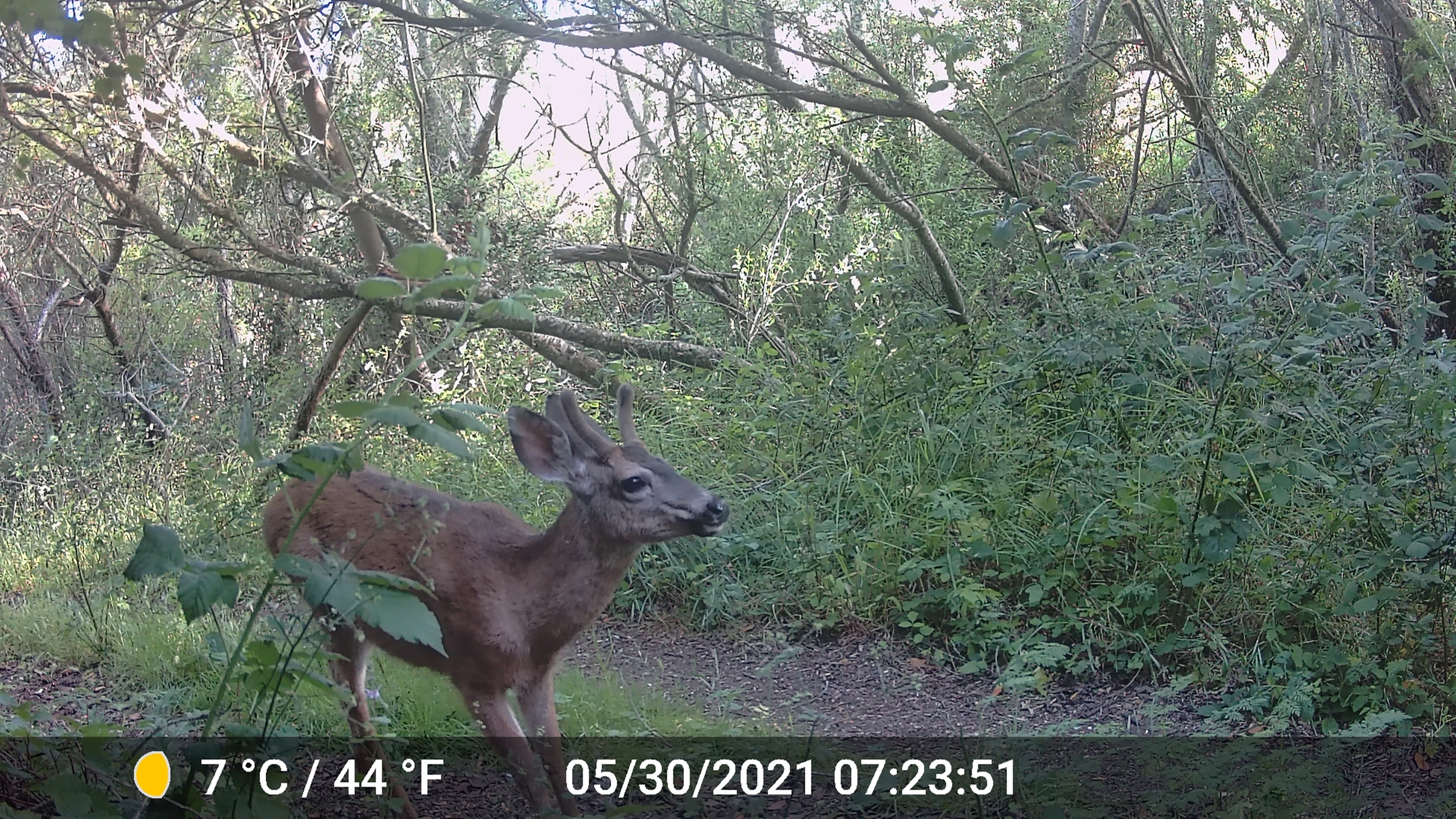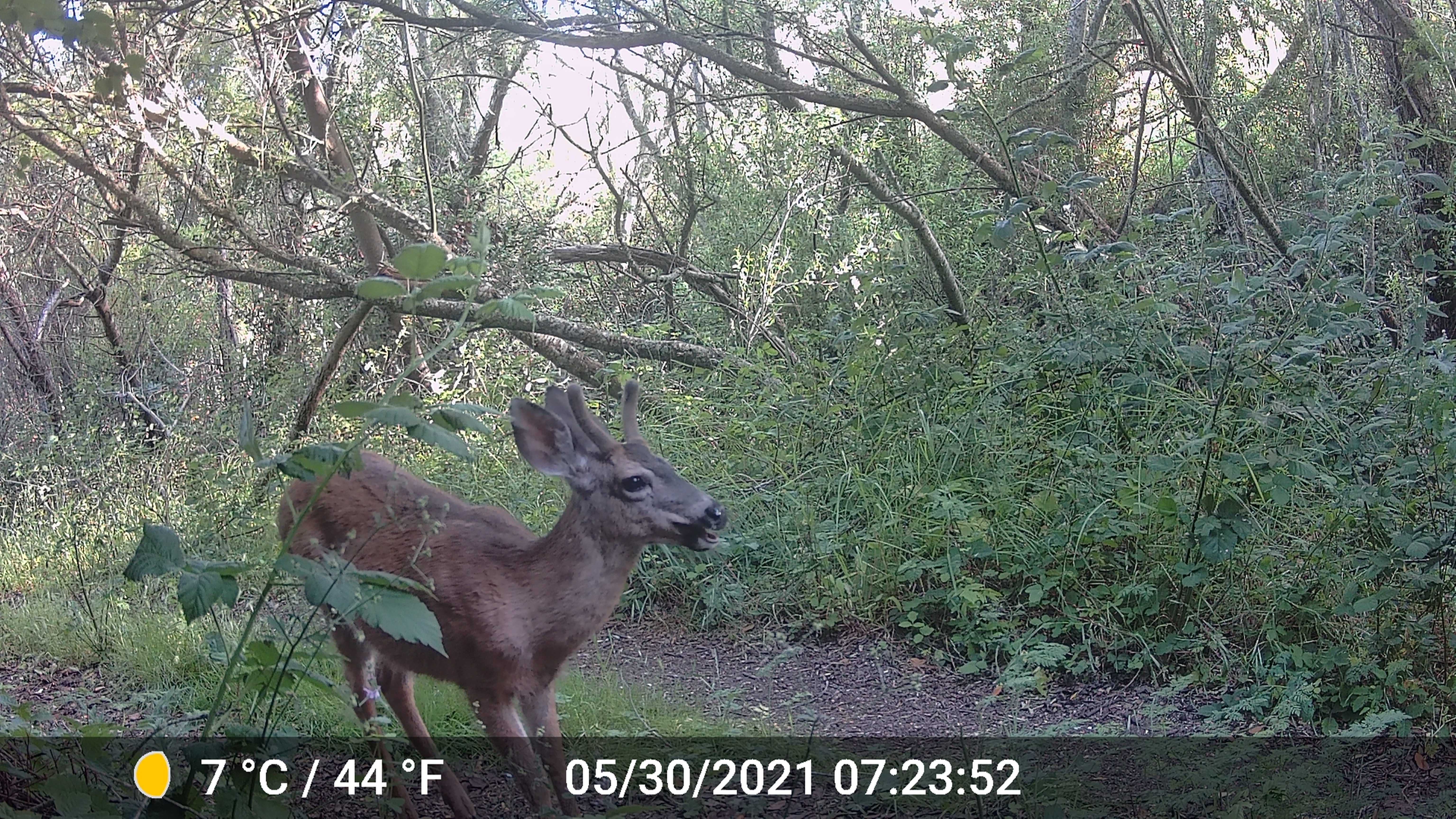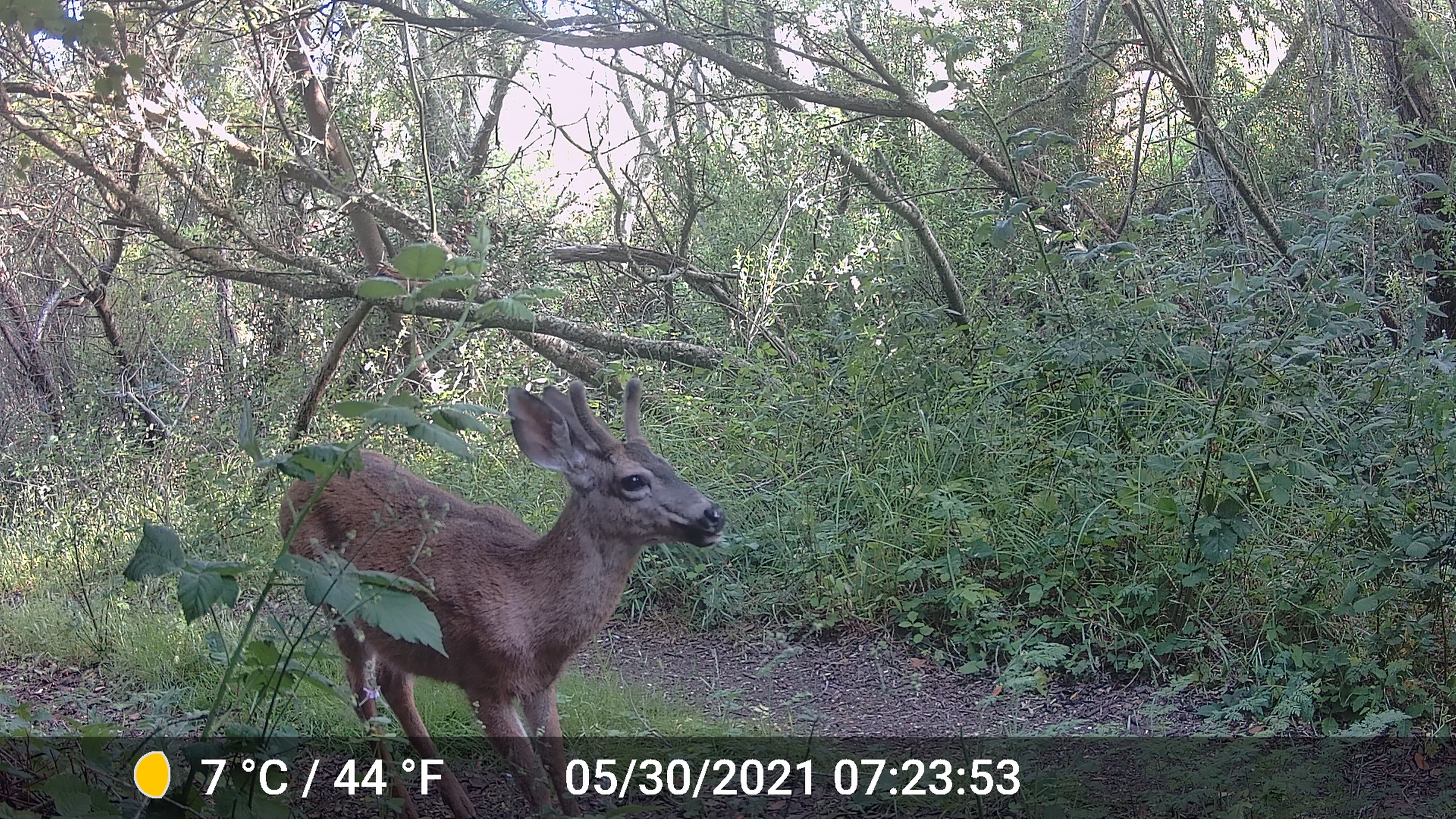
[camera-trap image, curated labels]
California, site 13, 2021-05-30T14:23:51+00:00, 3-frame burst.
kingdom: Animalia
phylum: Chordata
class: Mammalia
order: Artiodactyla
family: Cervidae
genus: Odocoileus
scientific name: Odocoileus hemionus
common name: mule deer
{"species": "mule deer (Odocoileus hemionus)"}